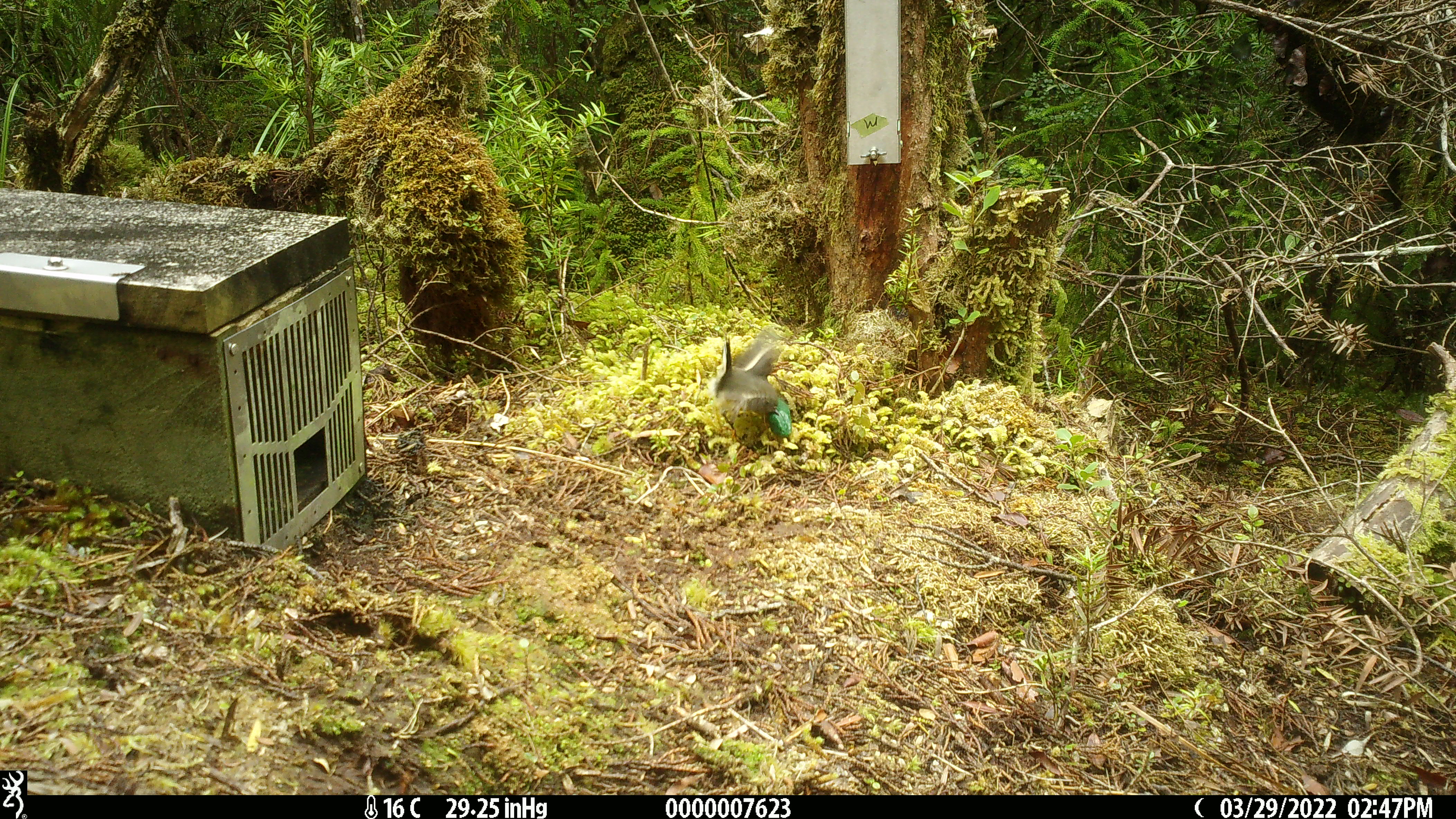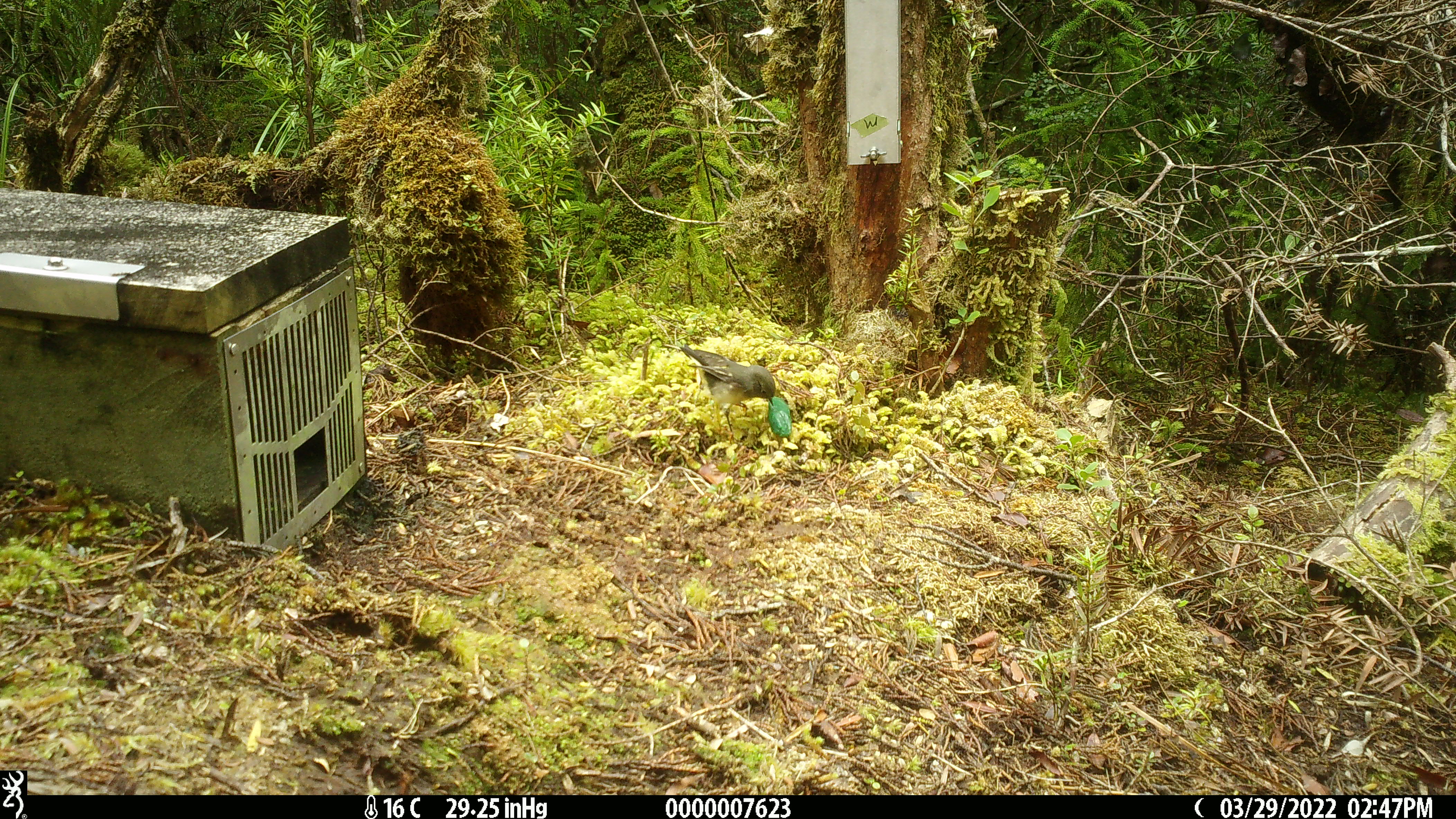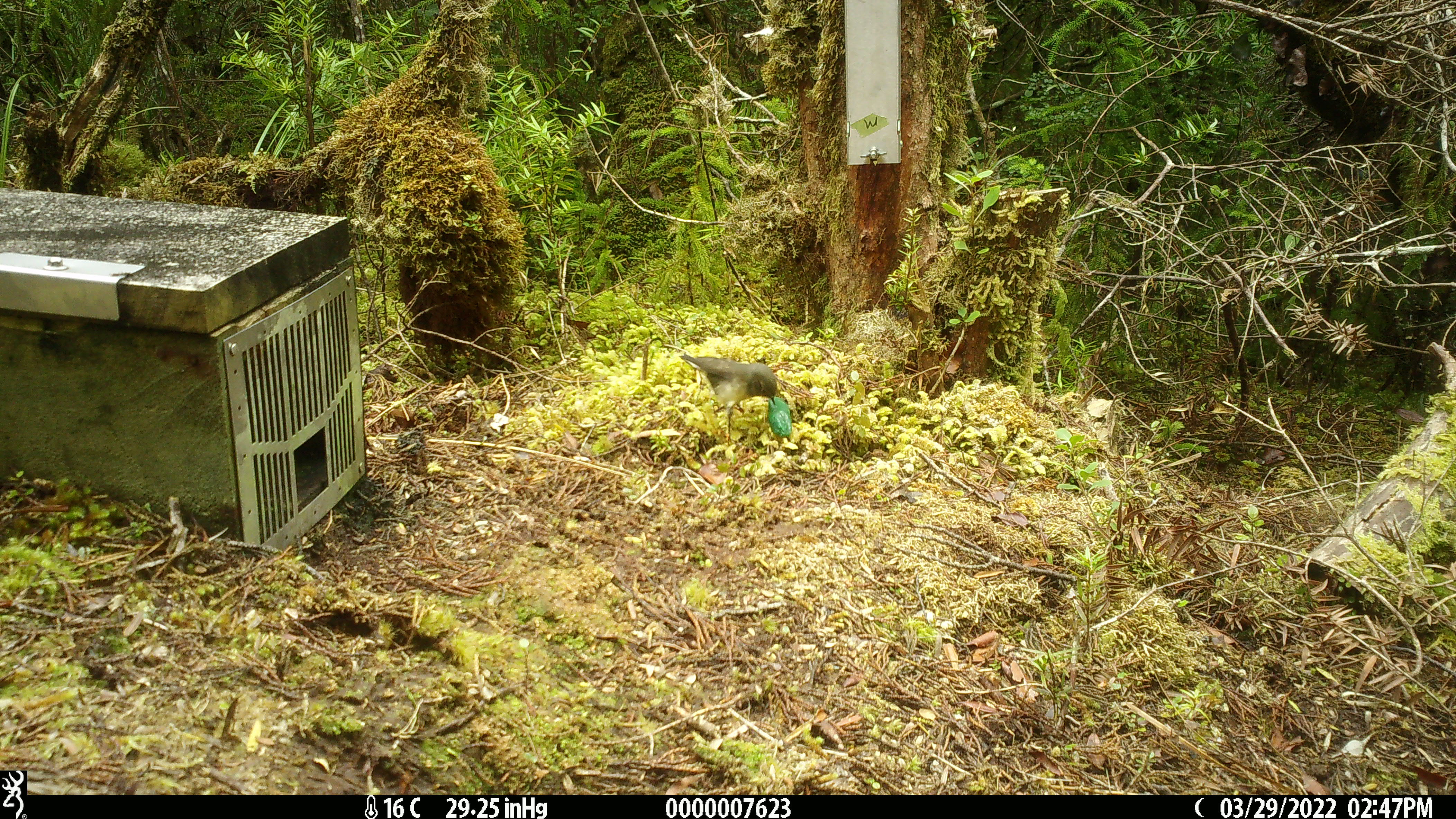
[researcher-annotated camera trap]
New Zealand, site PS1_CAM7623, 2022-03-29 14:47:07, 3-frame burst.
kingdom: Animalia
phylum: Chordata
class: Aves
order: Passeriformes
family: Petroicidae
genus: Petroica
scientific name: Petroica macrocephala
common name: tomtit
Tomtit (Petroica macrocephala).